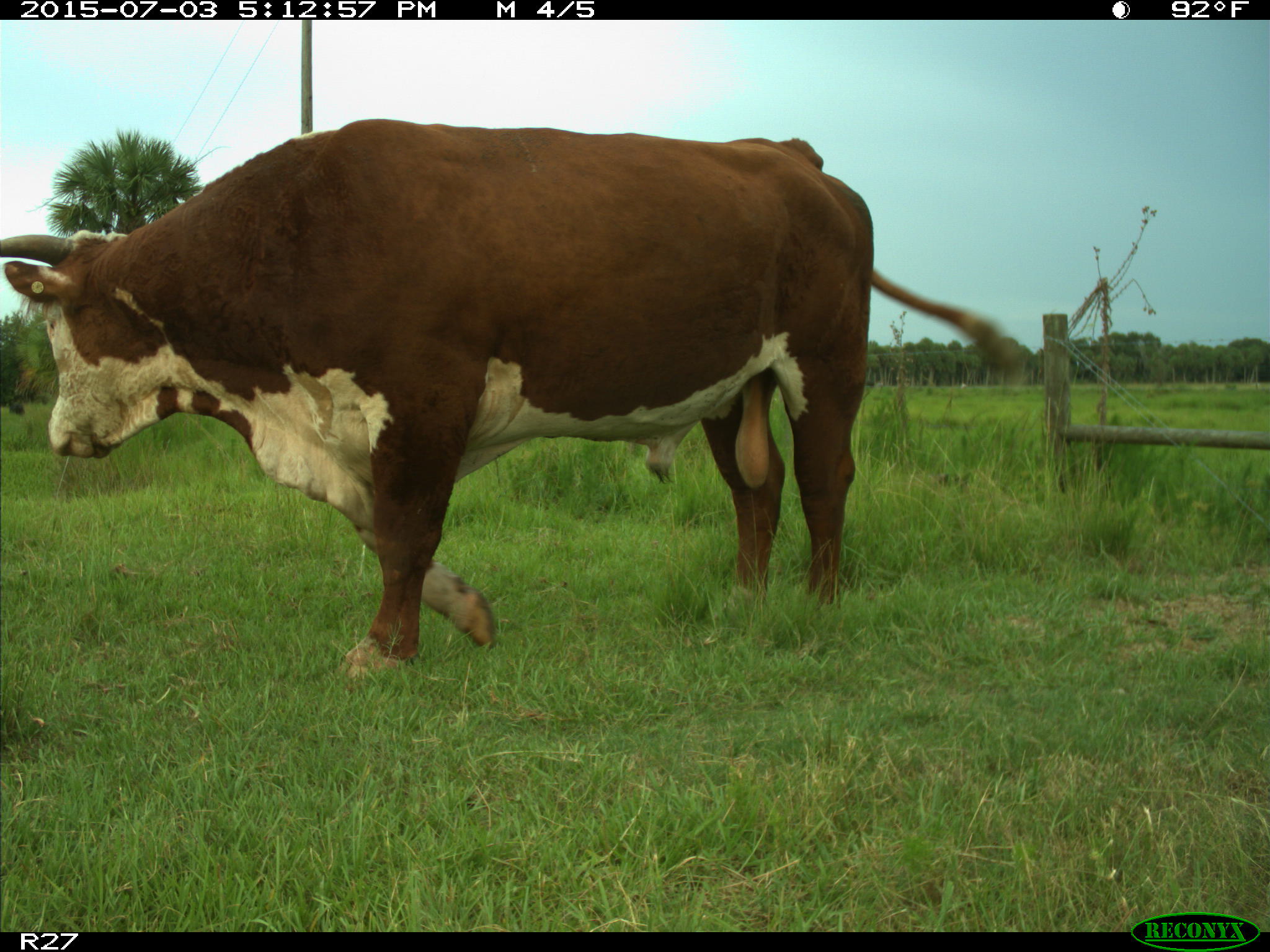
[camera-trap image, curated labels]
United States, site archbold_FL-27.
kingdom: Animalia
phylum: Chordata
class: Mammalia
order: Artiodactyla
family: Bovidae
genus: Bos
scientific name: Bos taurus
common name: domestic cow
Bos taurus (domestic cow).